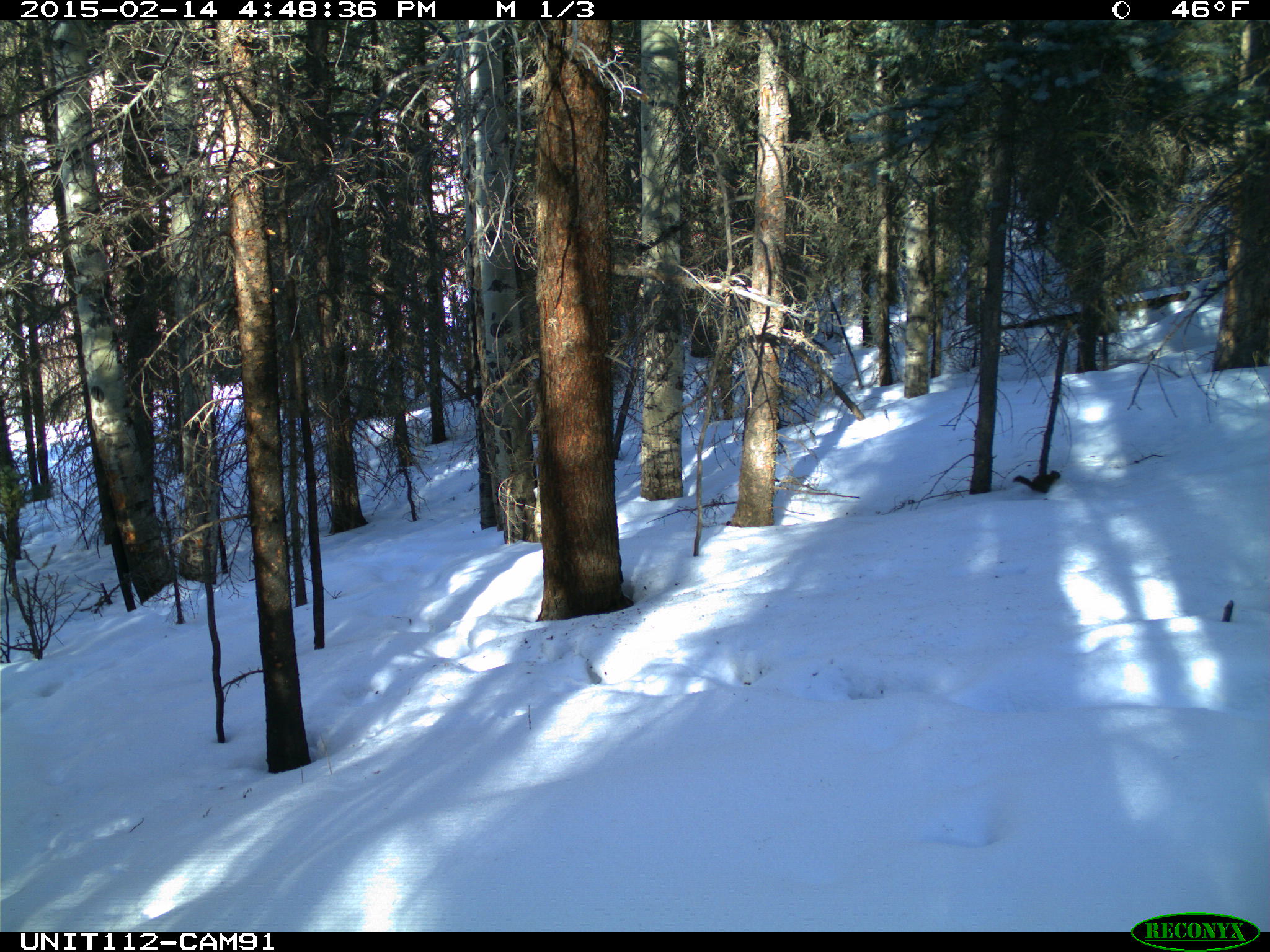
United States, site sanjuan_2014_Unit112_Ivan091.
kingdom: Animalia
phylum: Chordata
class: Mammalia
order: Rodentia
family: Sciuridae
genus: Tamiasciurus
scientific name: Tamiasciurus hudsonicus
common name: american red squirrel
Tamiasciurus hudsonicus (american red squirrel).